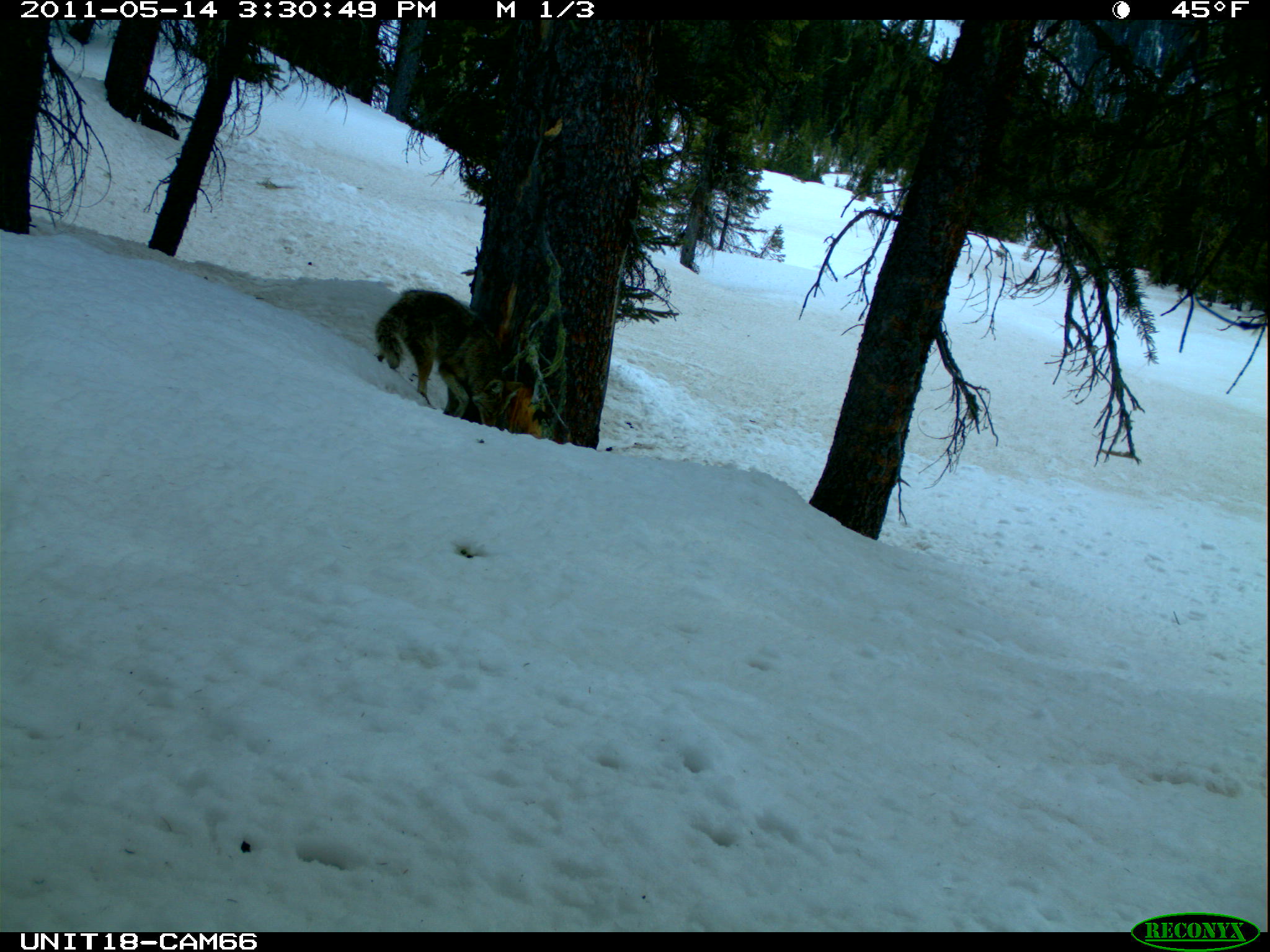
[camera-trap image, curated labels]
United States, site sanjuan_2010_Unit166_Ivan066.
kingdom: Animalia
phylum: Chordata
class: Mammalia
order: Carnivora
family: Canidae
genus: Canis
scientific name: Canis latrans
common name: coyote